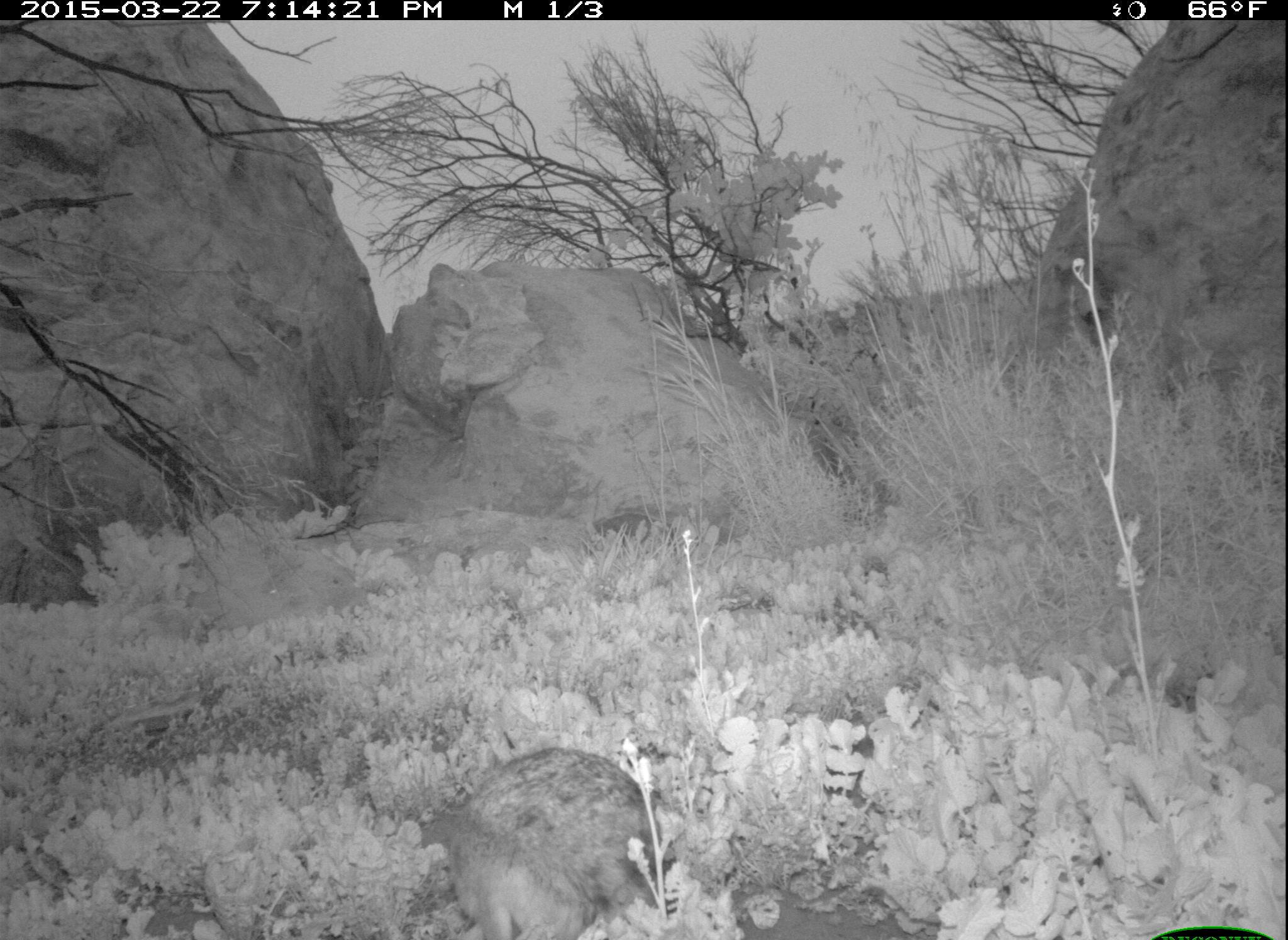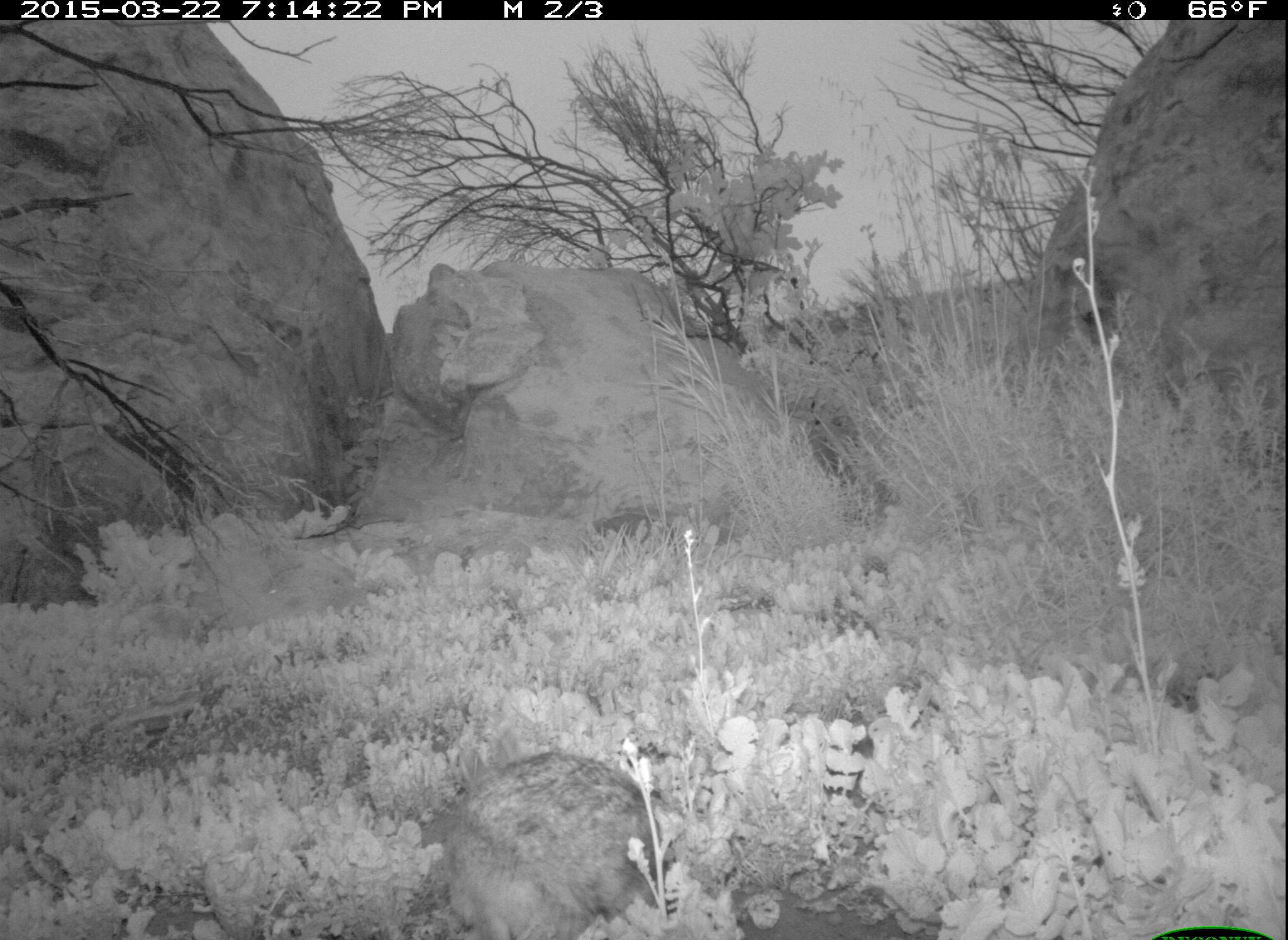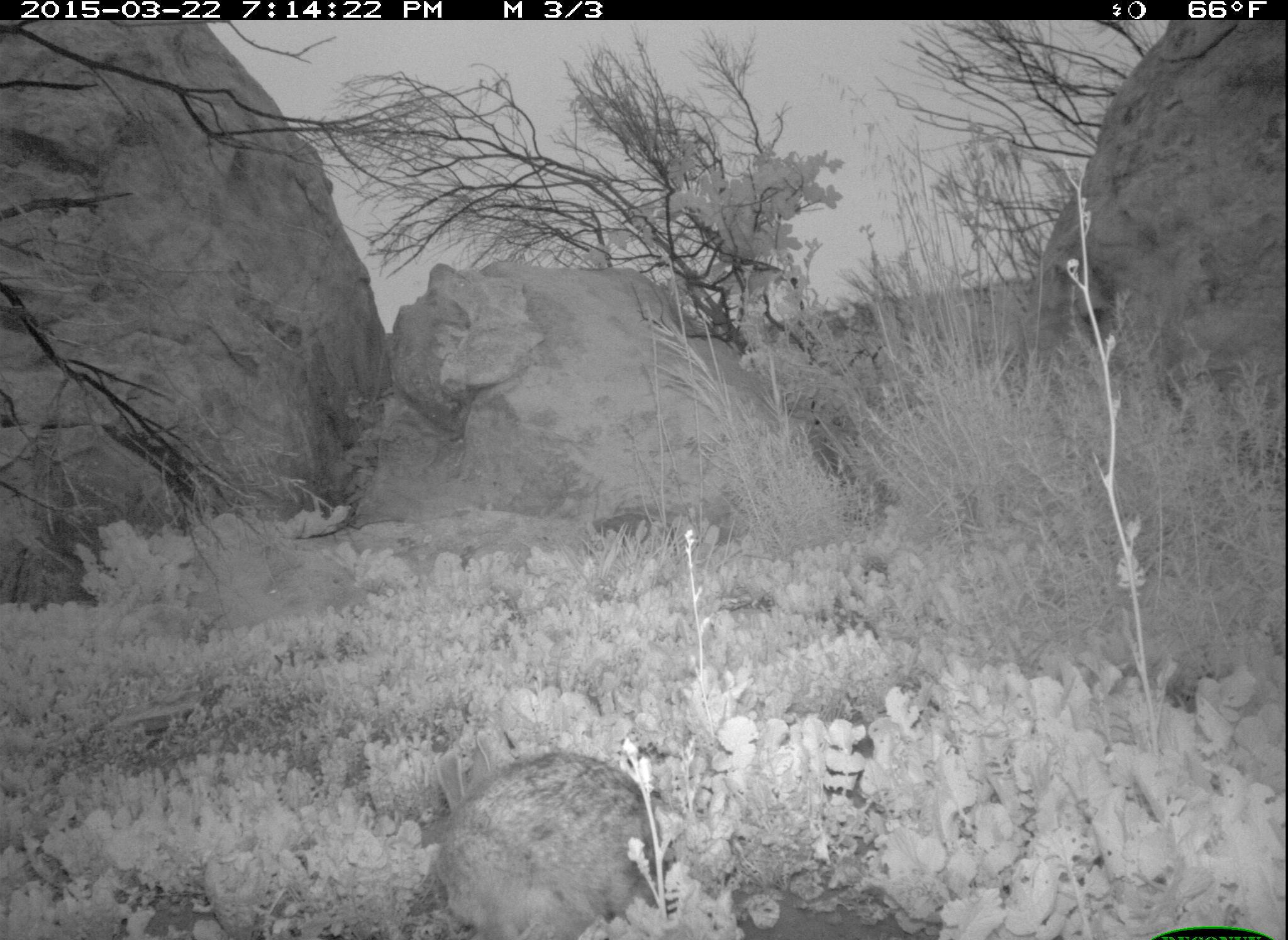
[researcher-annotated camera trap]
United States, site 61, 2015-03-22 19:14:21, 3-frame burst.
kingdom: Animalia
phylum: Chordata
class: Mammalia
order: Lagomorpha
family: Leporidae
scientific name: Leporidae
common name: rabbits and hares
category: rabbit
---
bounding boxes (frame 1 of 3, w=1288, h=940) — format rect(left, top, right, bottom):
rabbit: rect(404, 733, 671, 940)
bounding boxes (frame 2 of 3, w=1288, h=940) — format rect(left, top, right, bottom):
rabbit: rect(404, 733, 721, 937)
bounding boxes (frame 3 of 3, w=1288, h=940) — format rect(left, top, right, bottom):
rabbit: rect(377, 710, 755, 940)